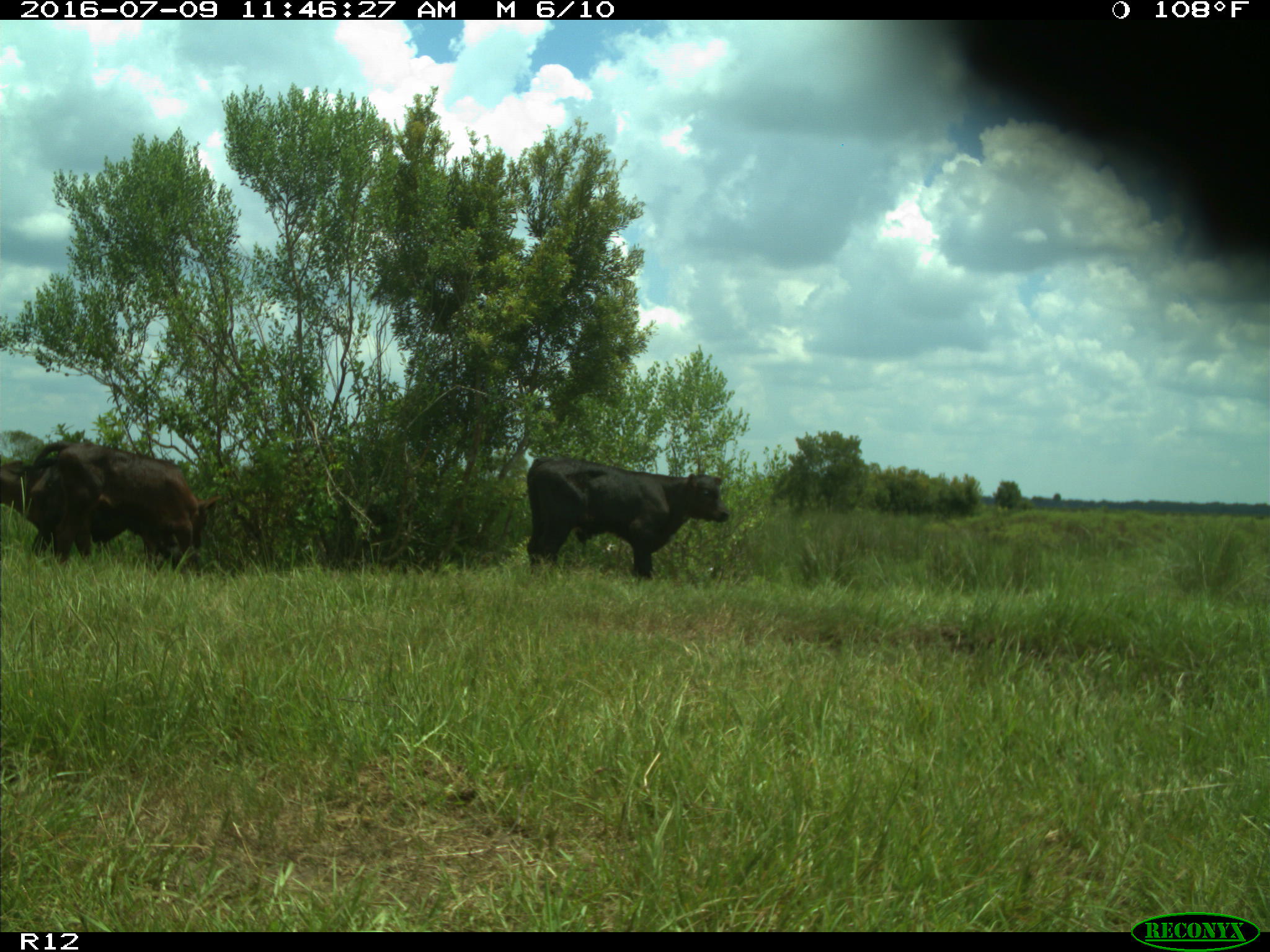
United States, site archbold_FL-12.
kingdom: Animalia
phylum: Chordata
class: Mammalia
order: Artiodactyla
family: Bovidae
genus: Bos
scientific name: Bos taurus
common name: domestic cow